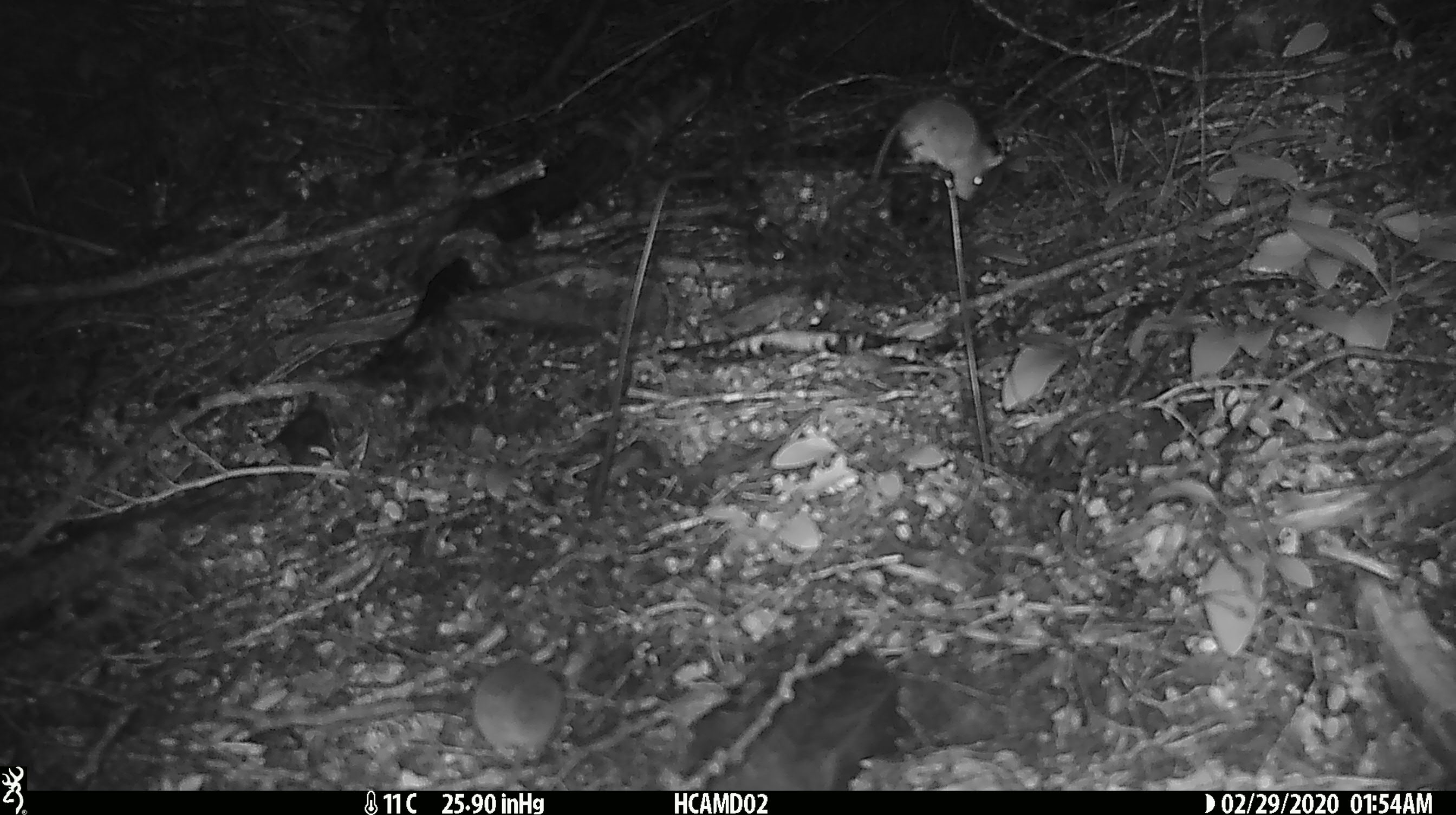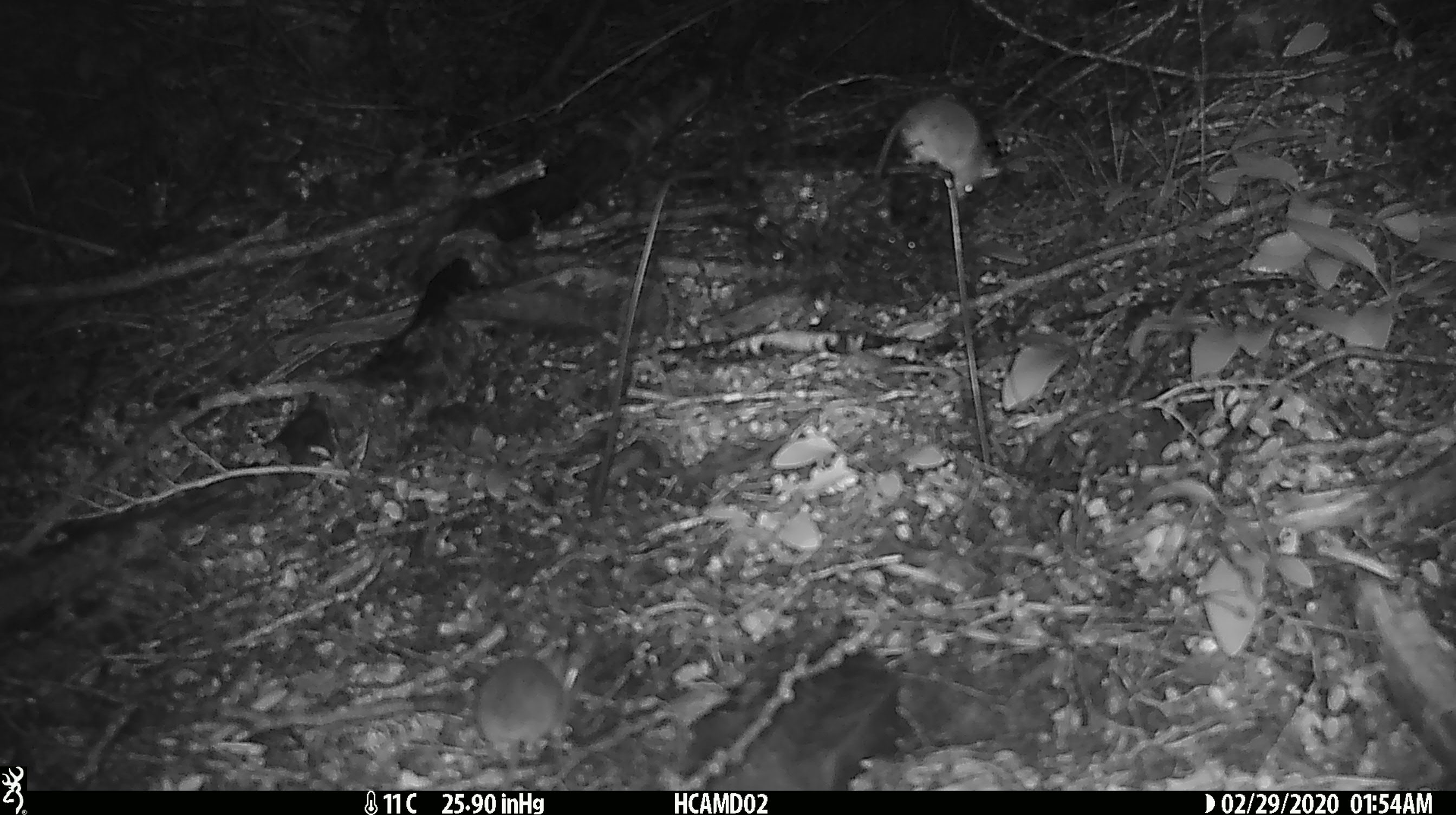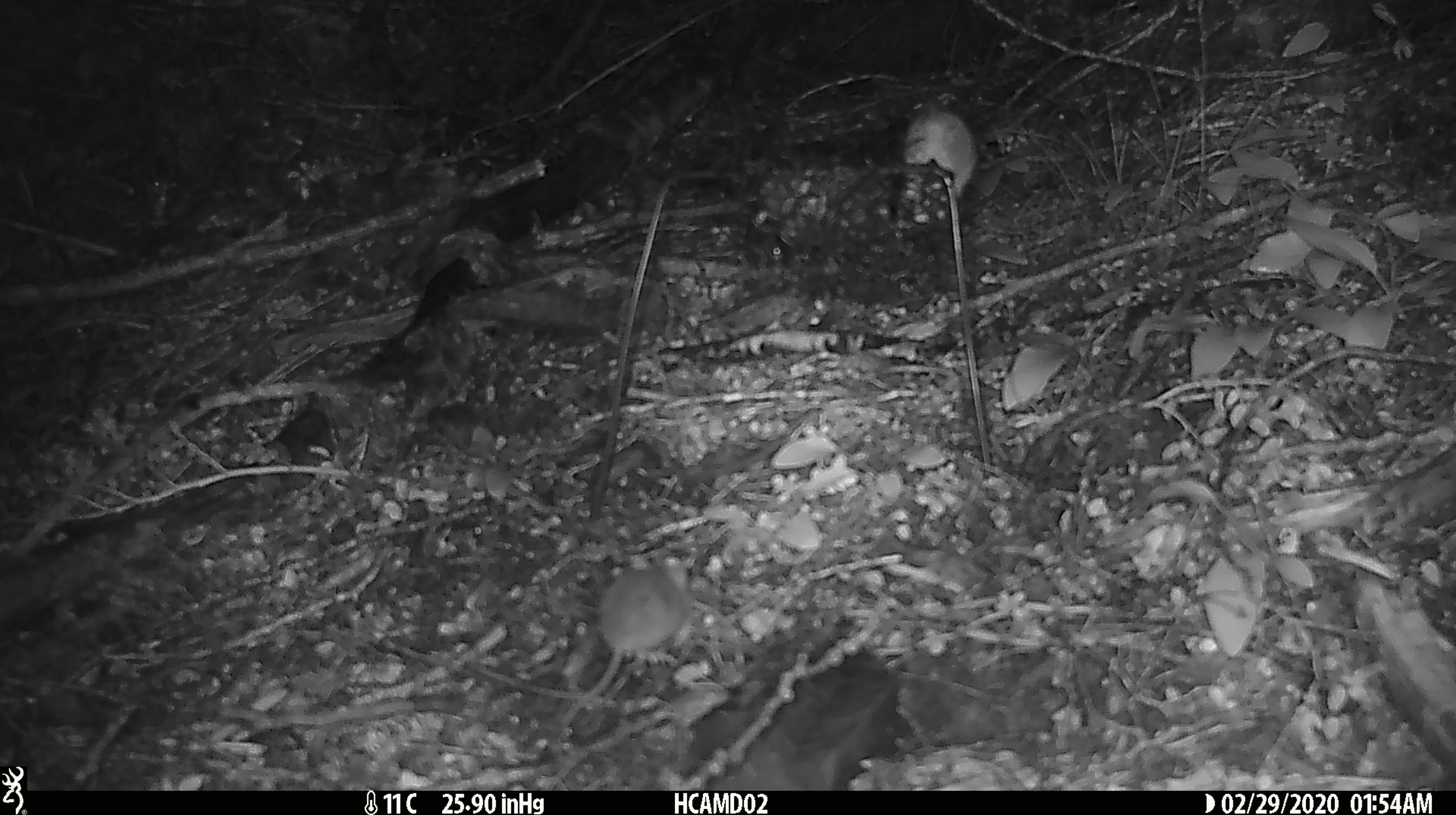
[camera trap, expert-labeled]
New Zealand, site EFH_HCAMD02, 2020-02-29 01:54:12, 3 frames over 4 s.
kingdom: Animalia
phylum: Chordata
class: Mammalia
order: Rodentia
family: Muridae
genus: Mus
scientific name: Mus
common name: mouse